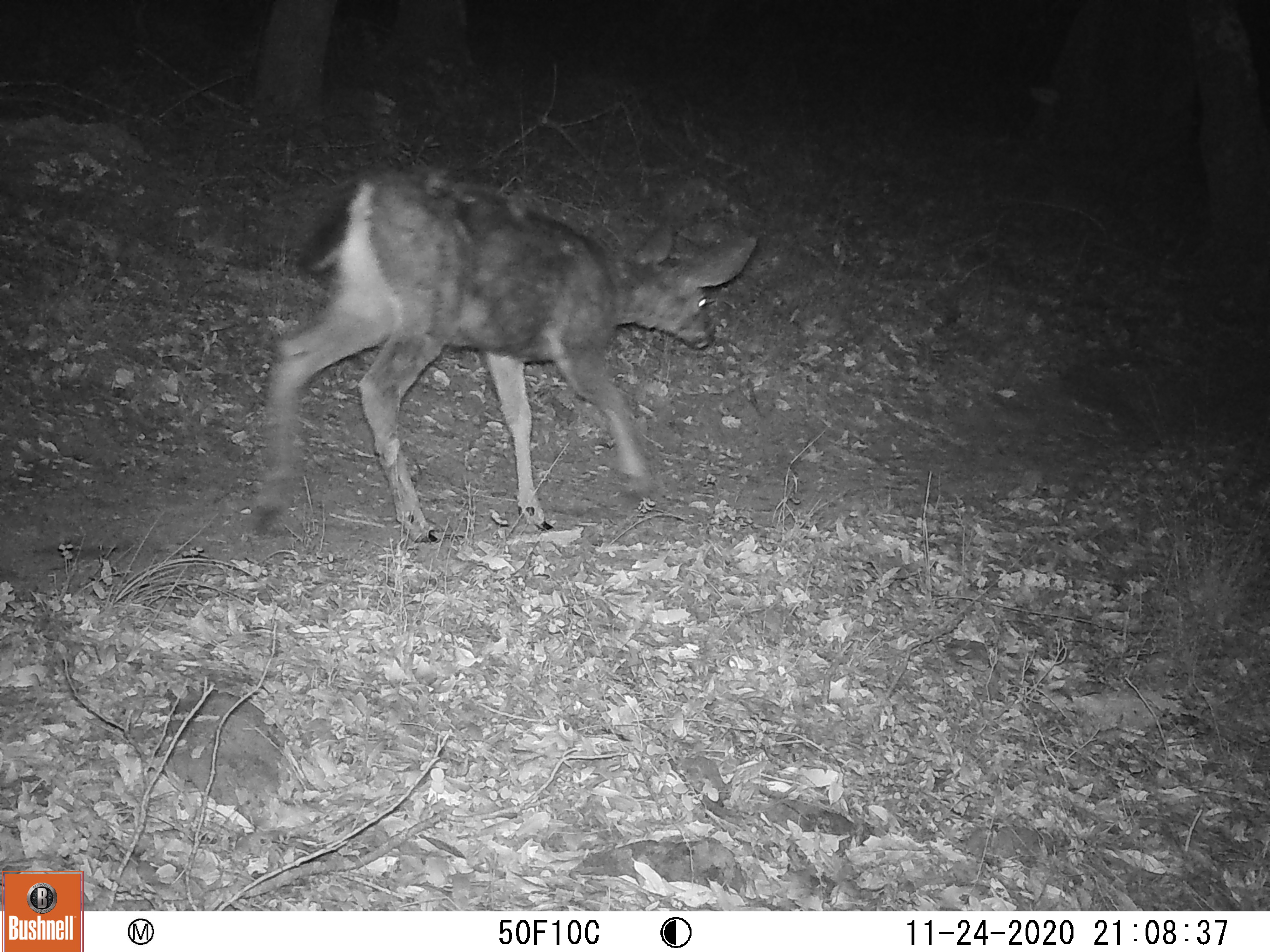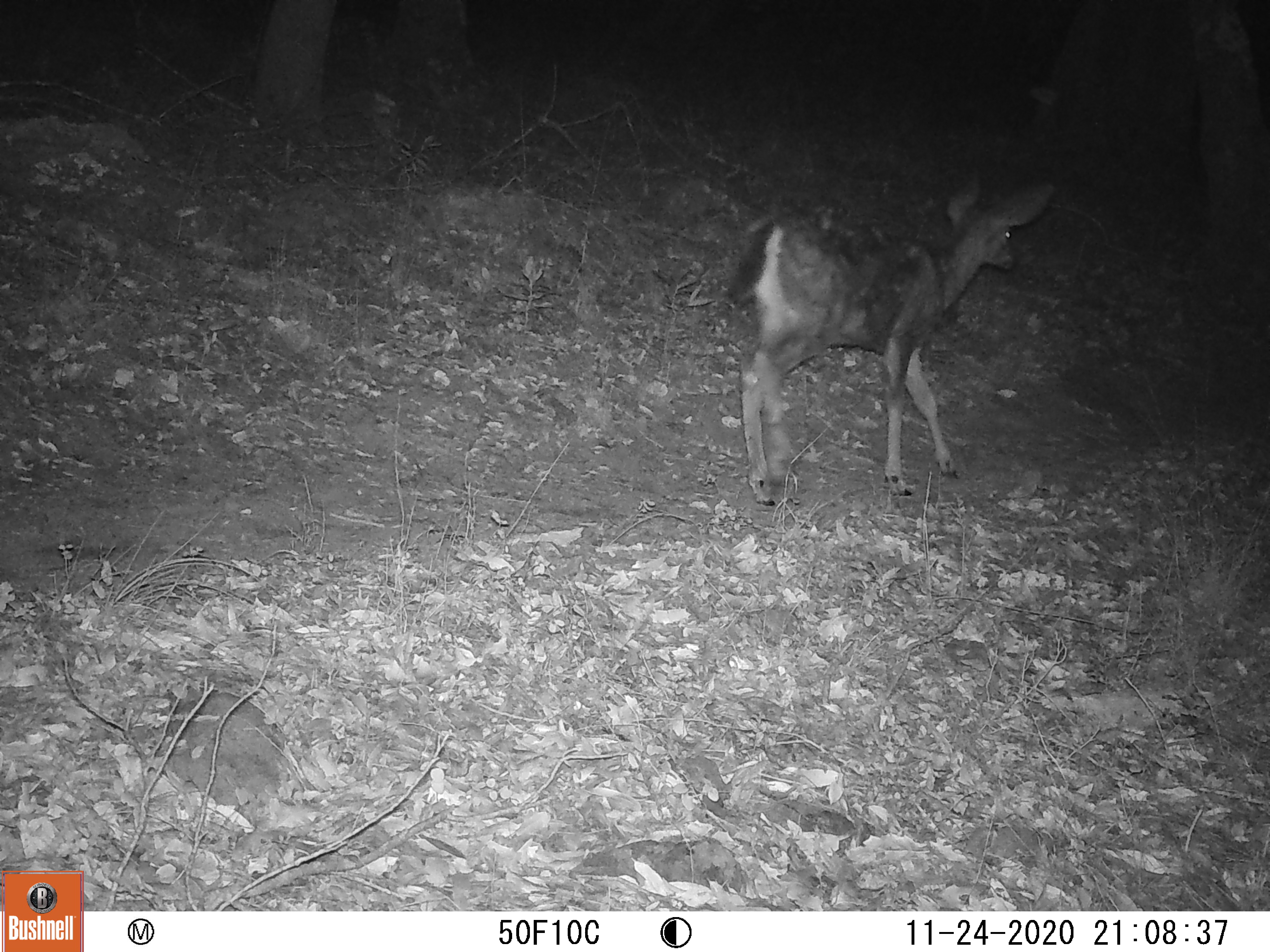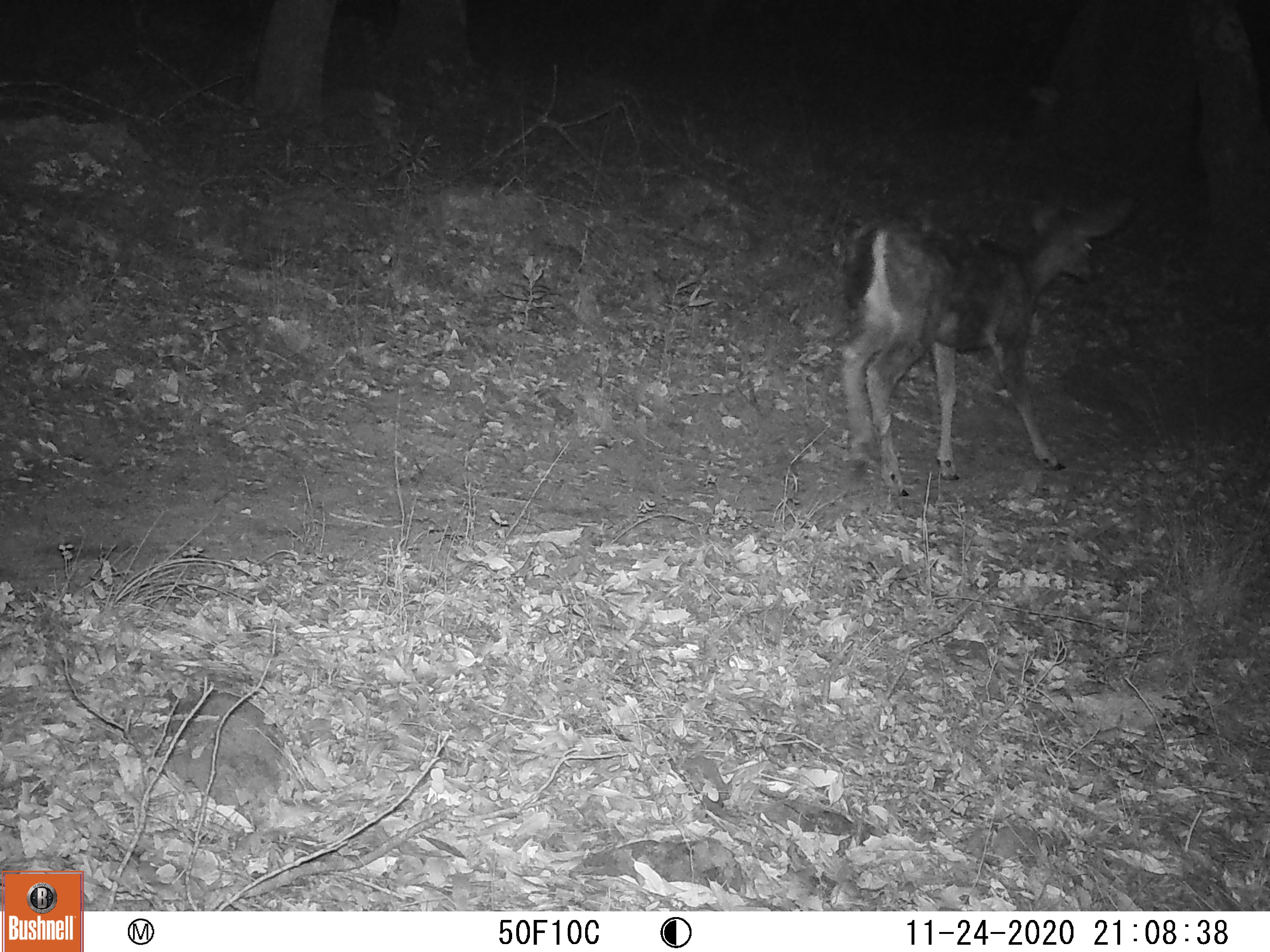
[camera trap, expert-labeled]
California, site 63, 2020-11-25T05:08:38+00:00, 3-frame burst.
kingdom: Animalia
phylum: Chordata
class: Mammalia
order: Artiodactyla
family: Cervidae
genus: Odocoileus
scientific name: Odocoileus hemionus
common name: mule deer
Mule deer (Odocoileus hemionus).